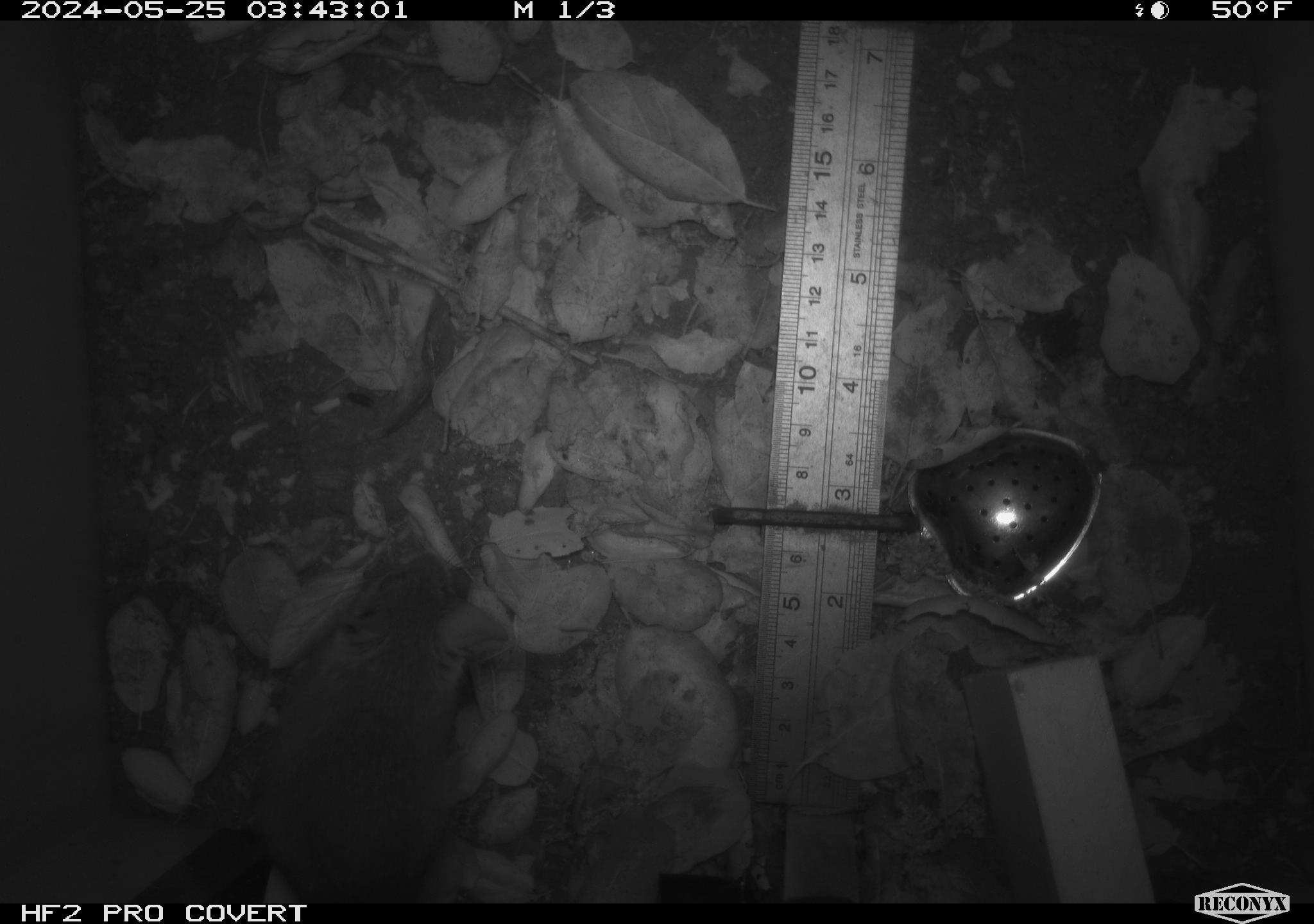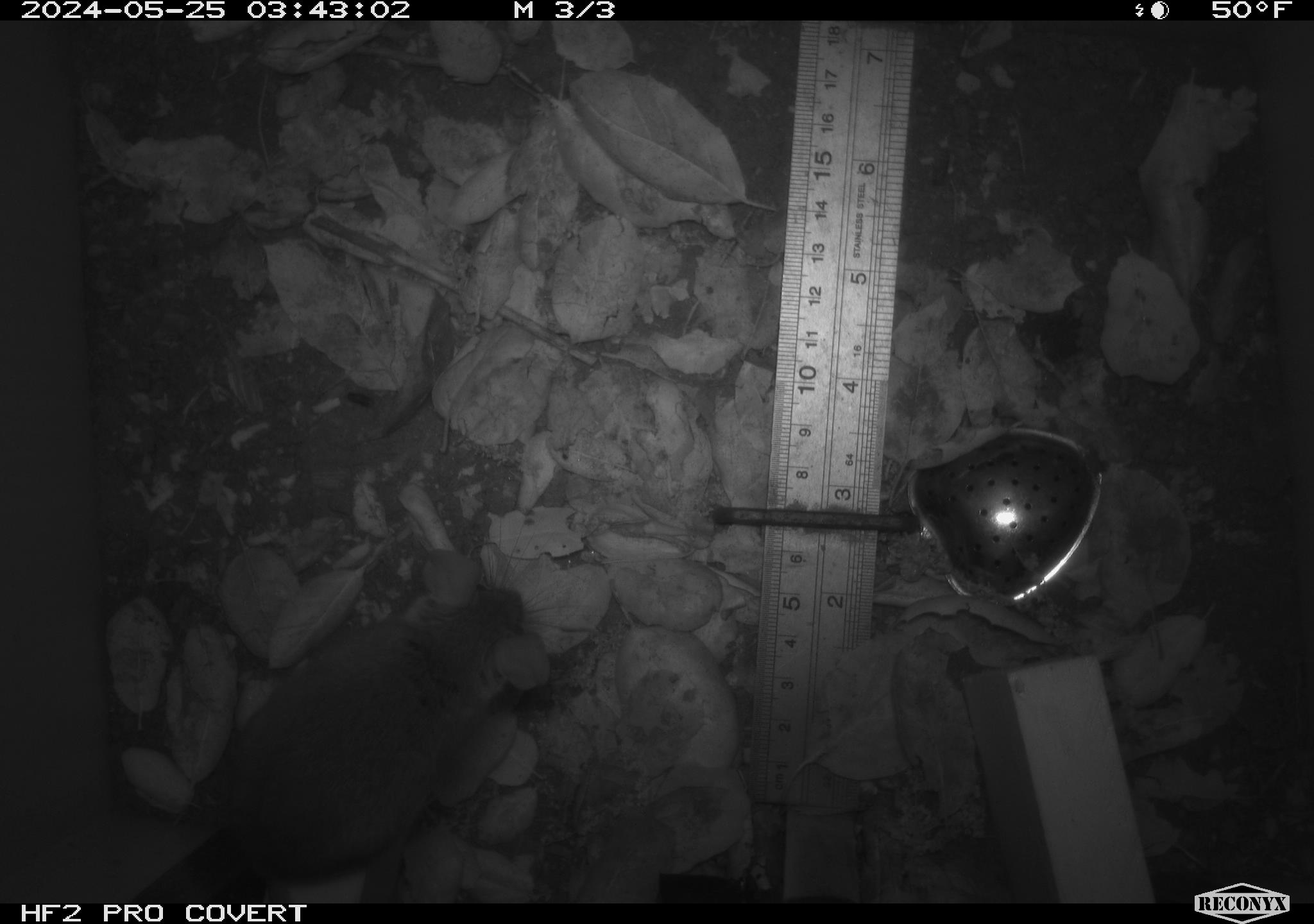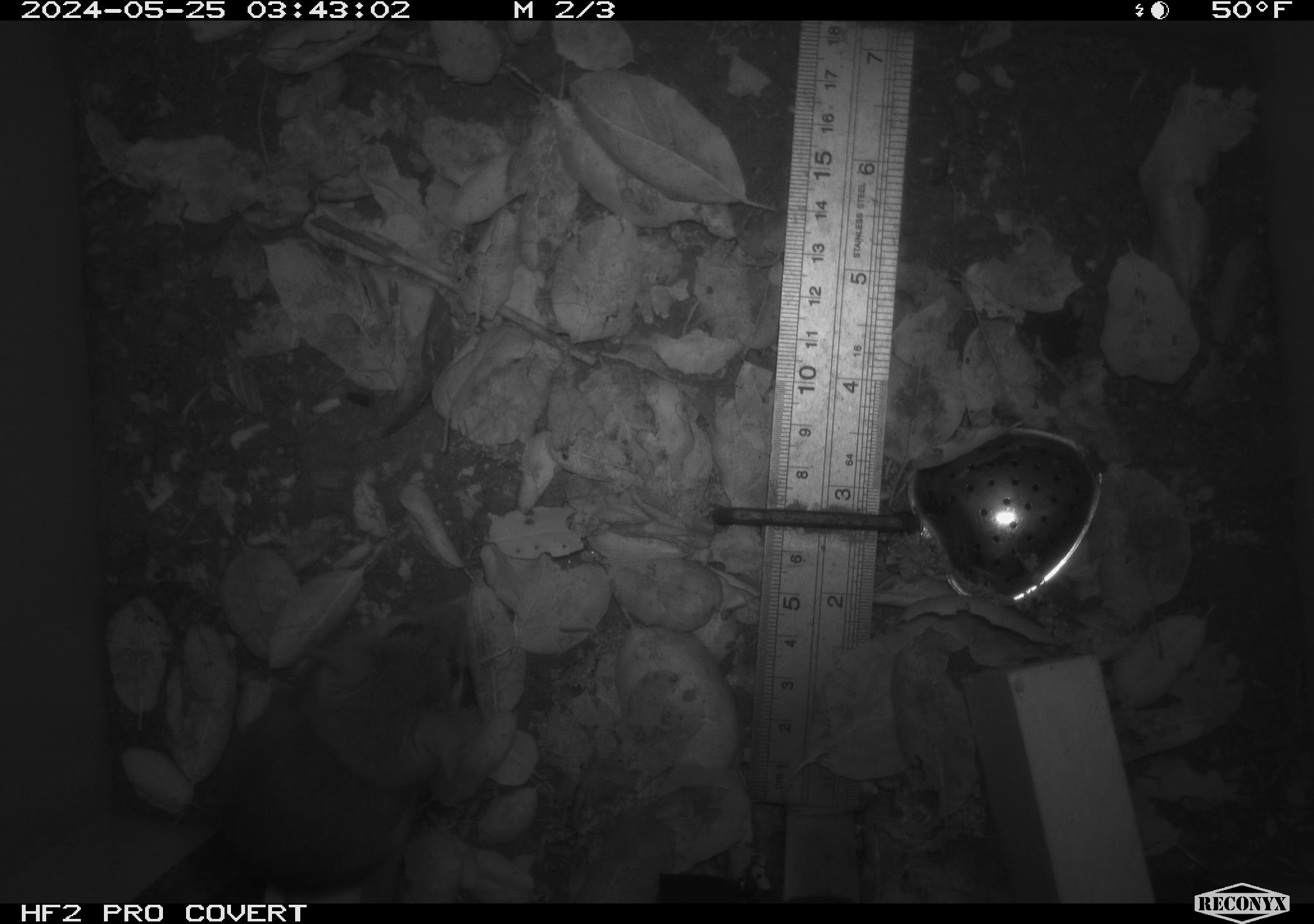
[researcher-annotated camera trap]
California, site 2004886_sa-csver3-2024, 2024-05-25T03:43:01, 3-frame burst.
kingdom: Animalia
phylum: Chordata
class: Mammalia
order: Rodentia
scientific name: Rodentia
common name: rodent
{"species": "rodent (Rodentia)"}